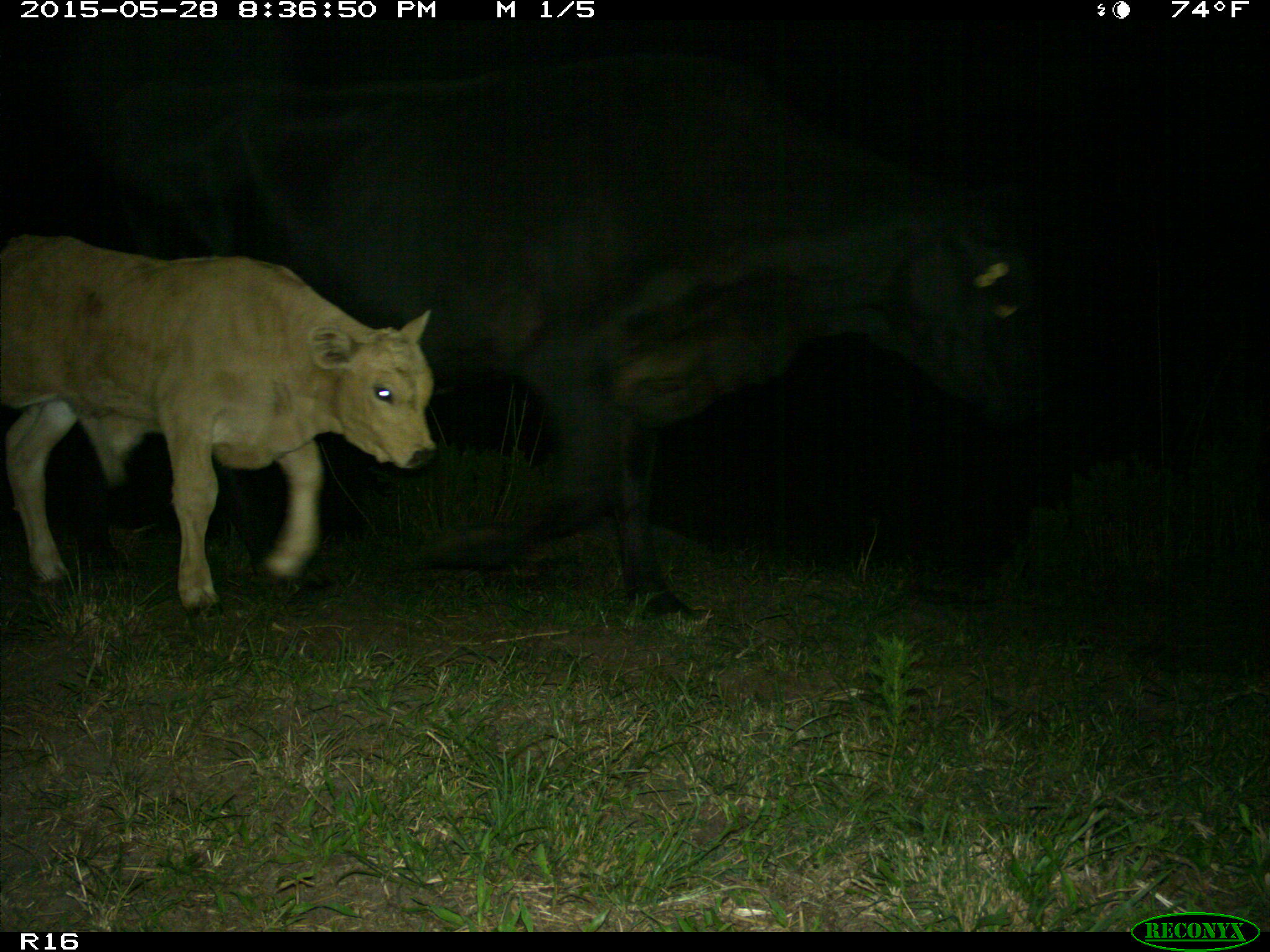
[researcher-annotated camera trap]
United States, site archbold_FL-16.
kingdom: Animalia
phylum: Chordata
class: Mammalia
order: Artiodactyla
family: Bovidae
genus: Bos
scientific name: Bos taurus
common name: domestic cow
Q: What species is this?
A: Bos taurus (domestic cow).